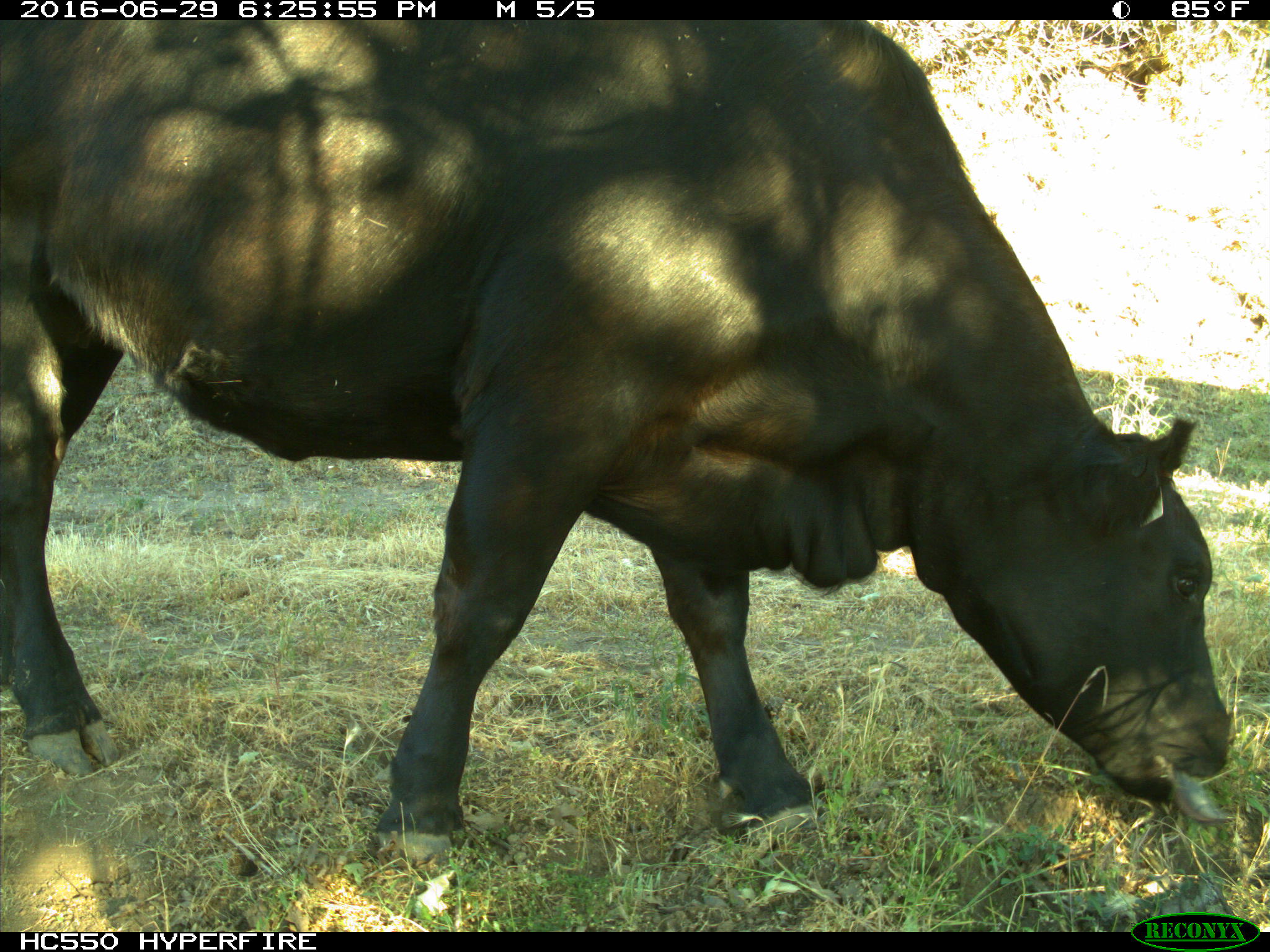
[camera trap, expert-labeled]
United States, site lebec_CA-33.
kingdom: Animalia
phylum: Chordata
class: Mammalia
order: Artiodactyla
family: Bovidae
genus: Bos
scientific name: Bos taurus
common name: domestic cow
Bos taurus (domestic cow).